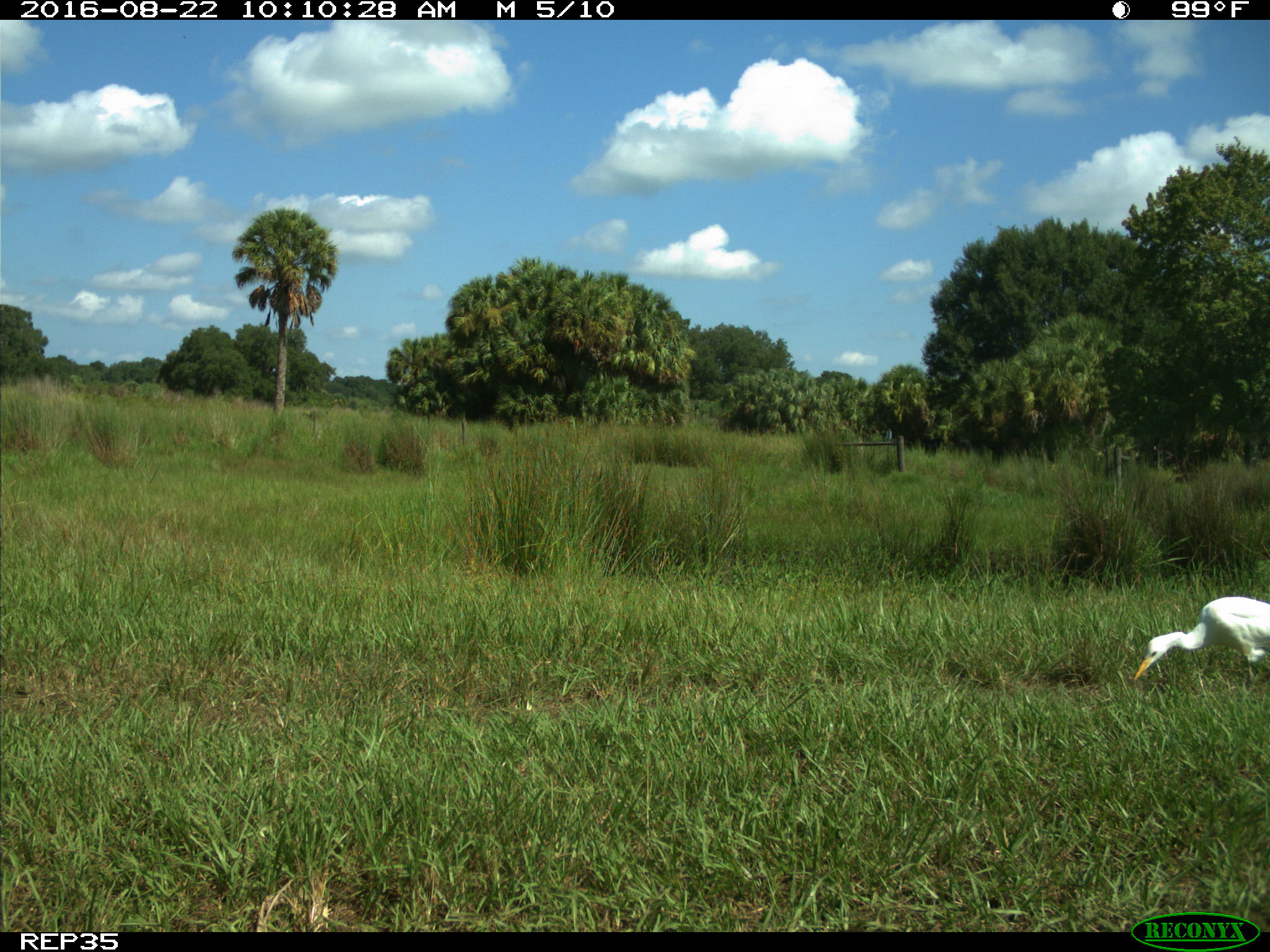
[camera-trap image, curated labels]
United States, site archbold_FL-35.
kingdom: Animalia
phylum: Chordata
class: Aves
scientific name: Aves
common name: birds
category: unidentified bird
Unidentified bird (birds) (Aves).